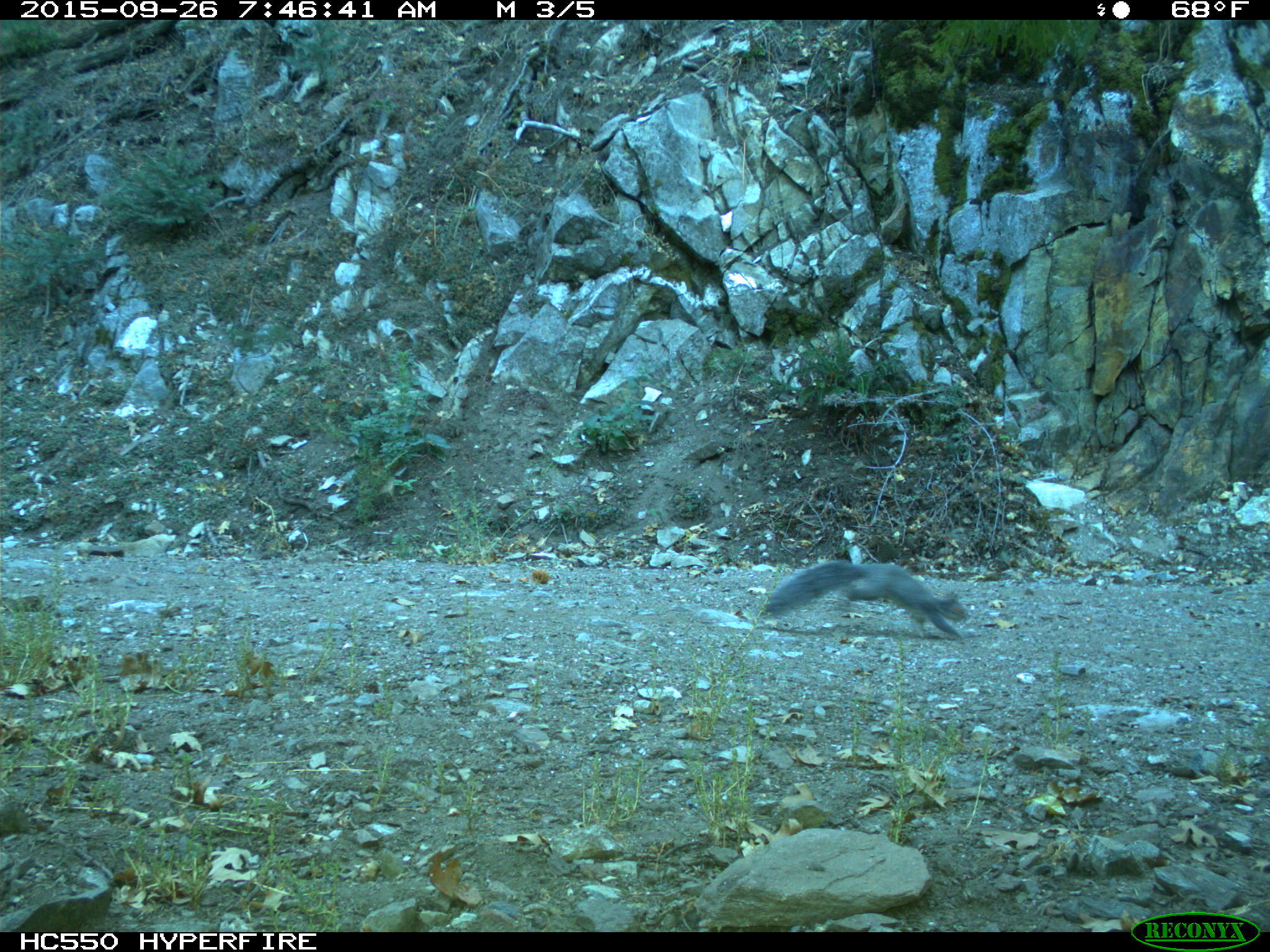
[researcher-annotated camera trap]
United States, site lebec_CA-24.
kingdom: Animalia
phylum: Chordata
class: Mammalia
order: Rodentia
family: Sciuridae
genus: Sciurus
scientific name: Sciurus carolinensis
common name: eastern gray squirrel